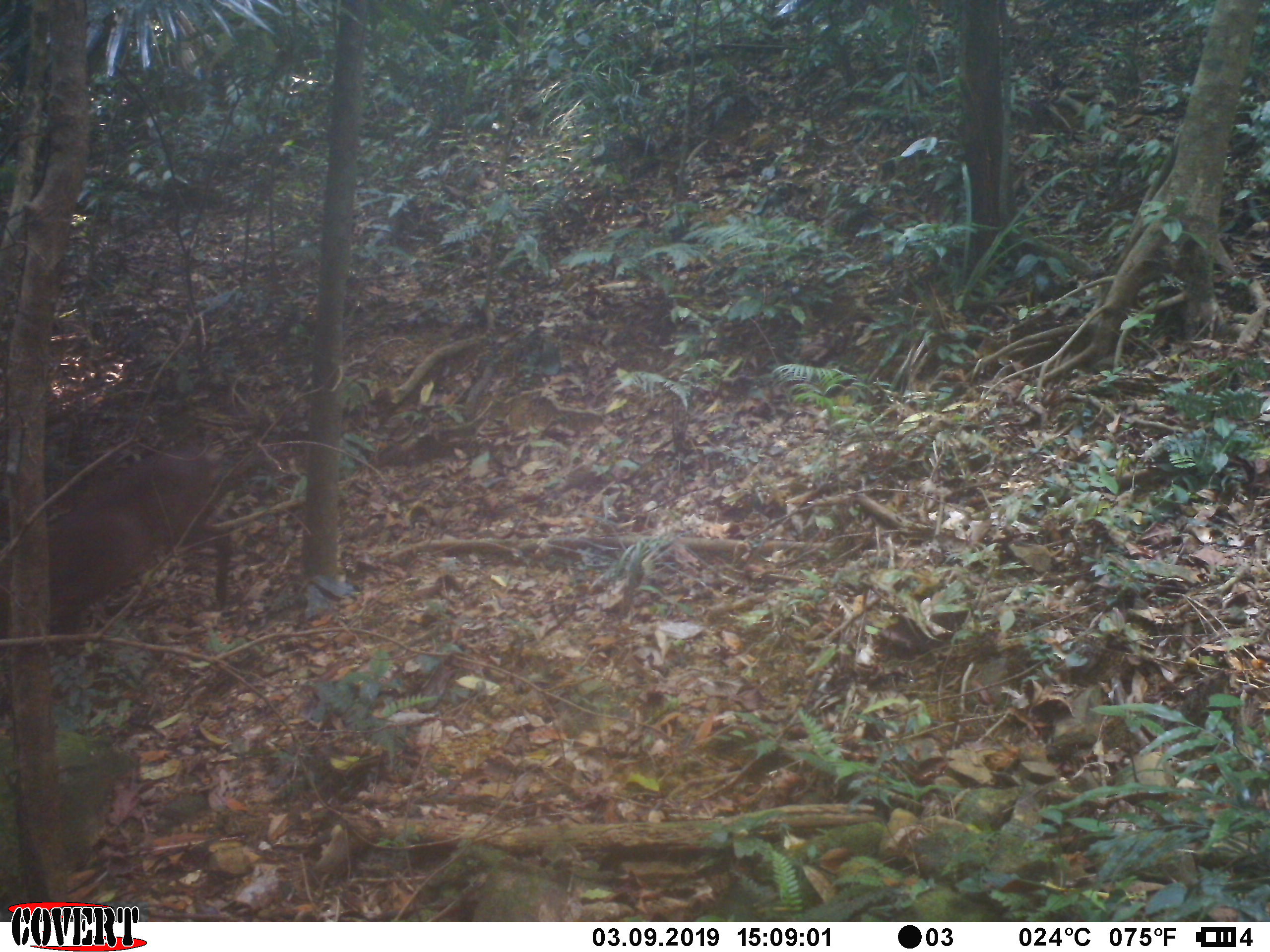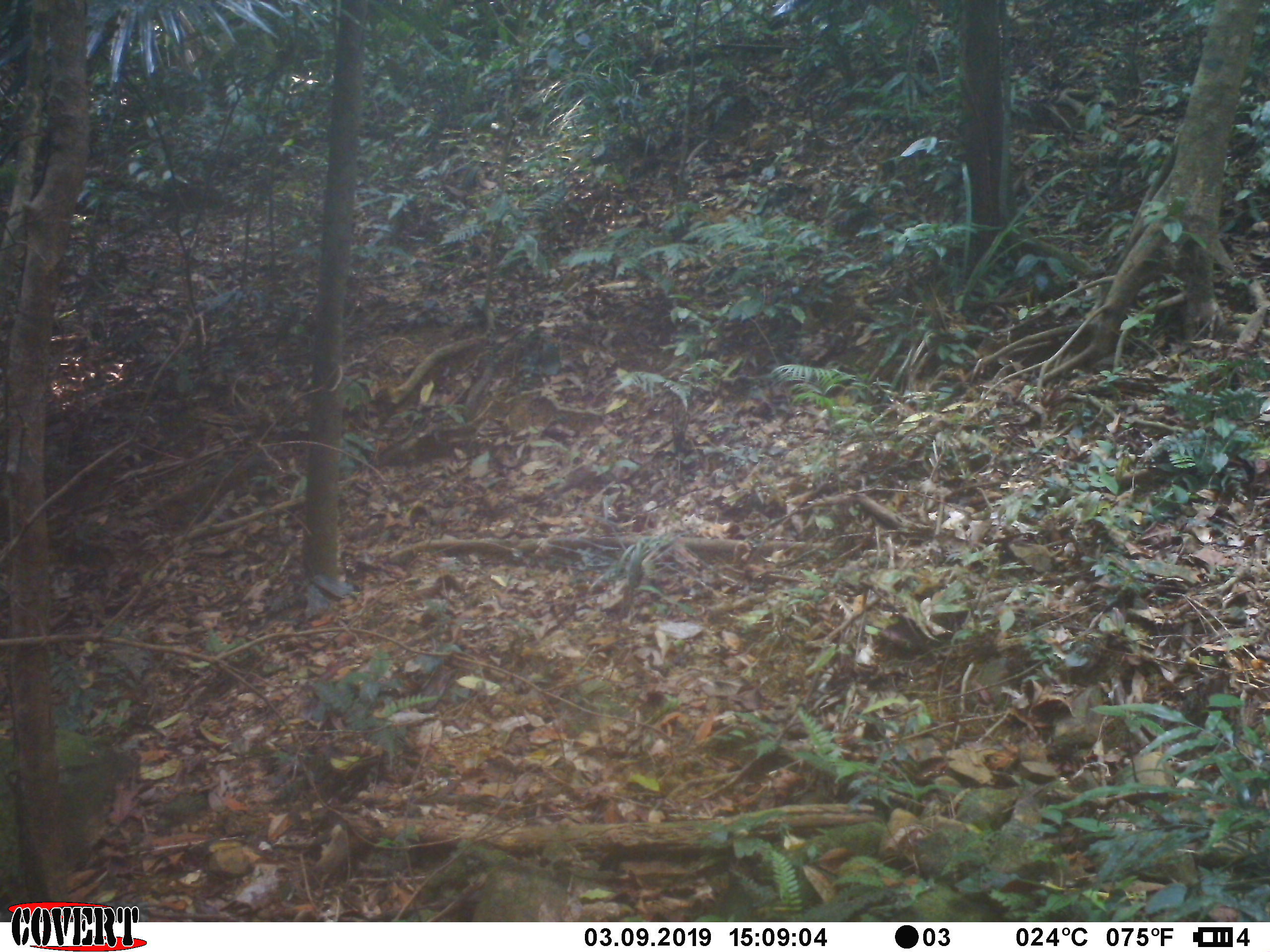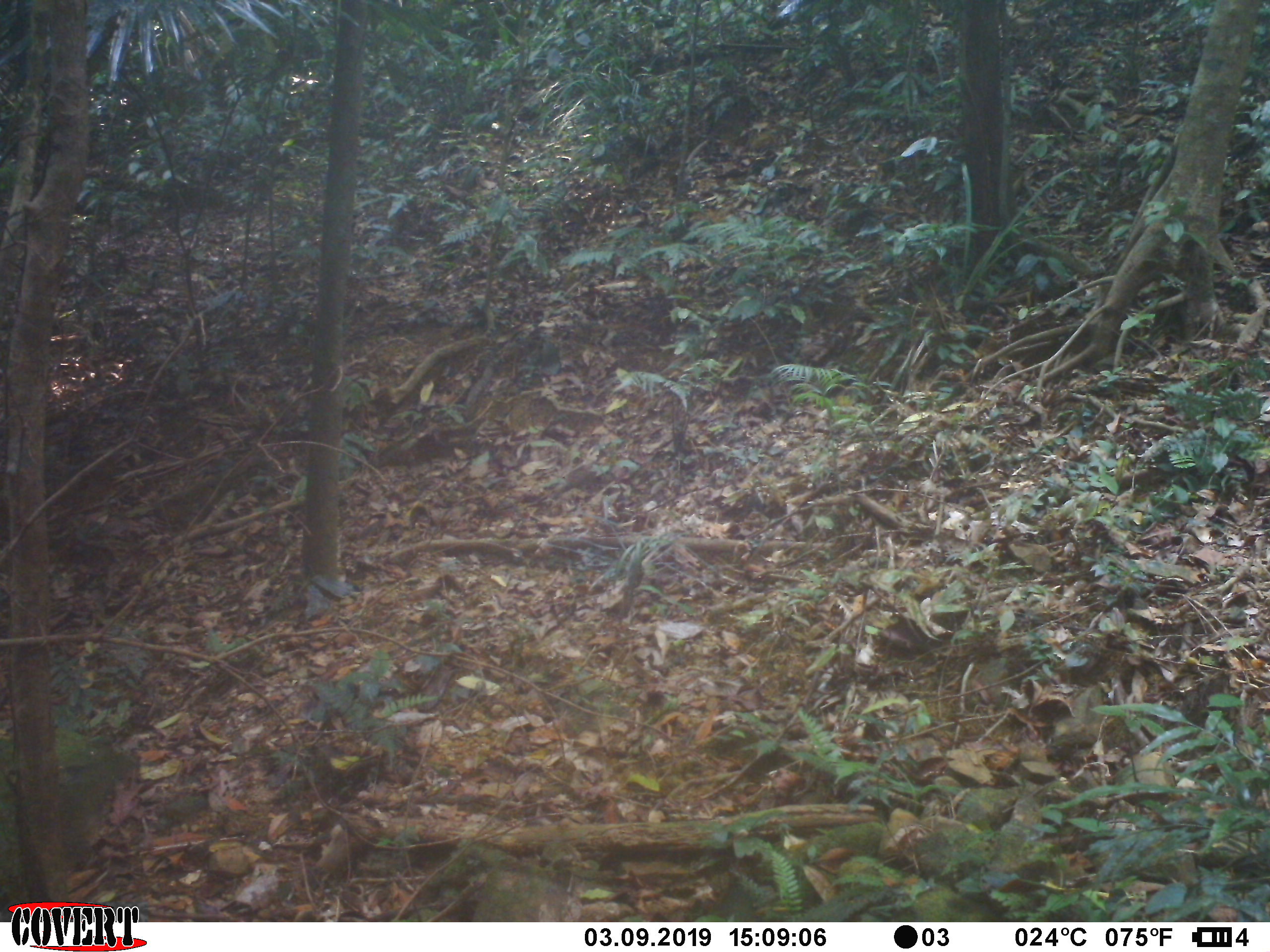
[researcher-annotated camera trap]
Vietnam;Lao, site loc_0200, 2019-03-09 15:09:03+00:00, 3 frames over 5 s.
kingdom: Animalia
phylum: Chordata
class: Mammalia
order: Artiodactyla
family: Cervidae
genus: Muntiacus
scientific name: Muntiacus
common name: muntjacs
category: unidentified muntjac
Unidentified muntjac (muntjacs) (Muntiacus). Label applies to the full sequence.